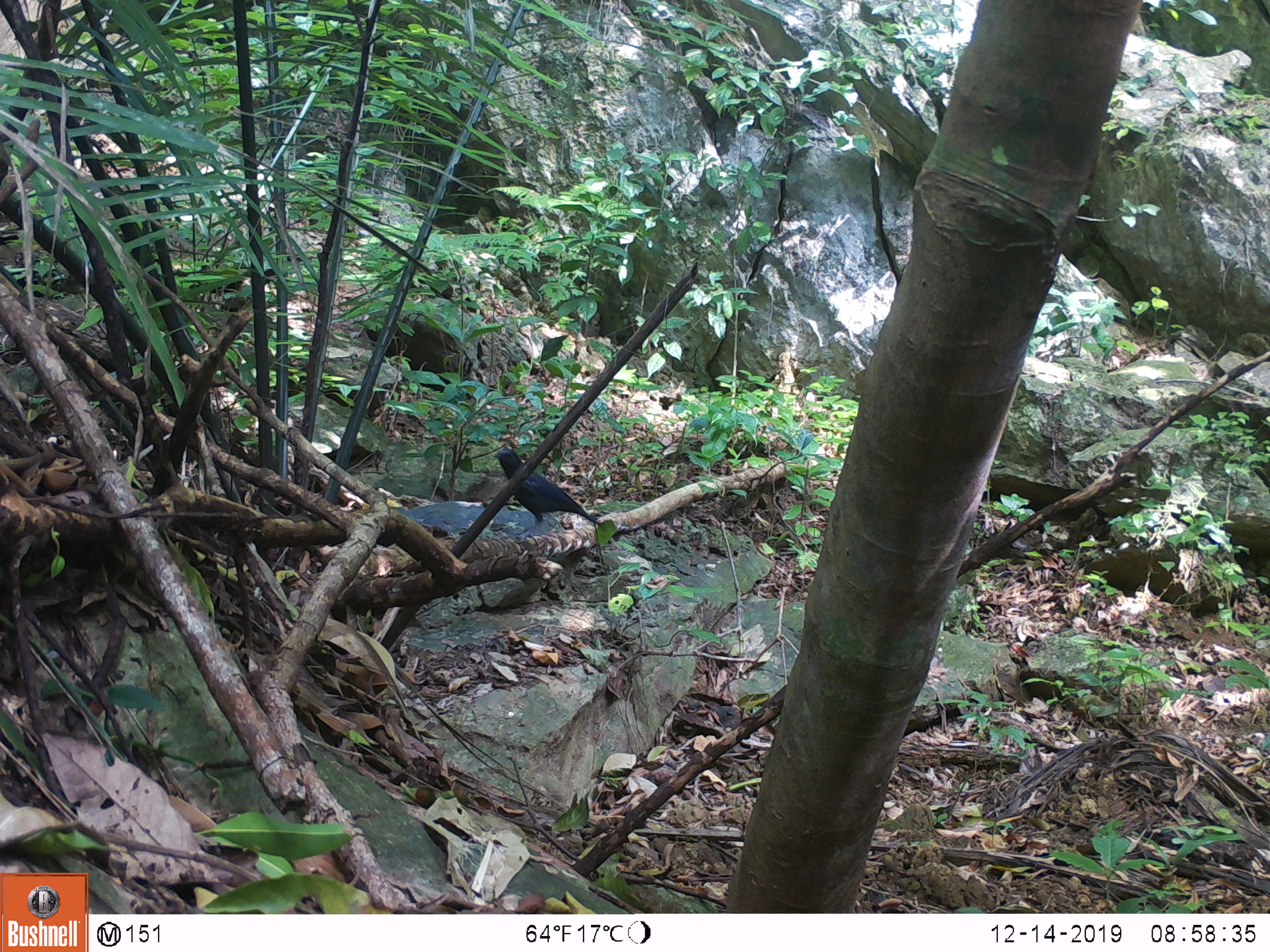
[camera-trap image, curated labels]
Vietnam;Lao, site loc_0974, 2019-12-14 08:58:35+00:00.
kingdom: Animalia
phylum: Chordata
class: Aves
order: Passeriformes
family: Muscicapidae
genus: Myophonus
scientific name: Myophonus caeruleus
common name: blue whistling thrush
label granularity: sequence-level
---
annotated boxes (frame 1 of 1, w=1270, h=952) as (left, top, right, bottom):
blue whistling thrush: (491, 449, 601, 545)